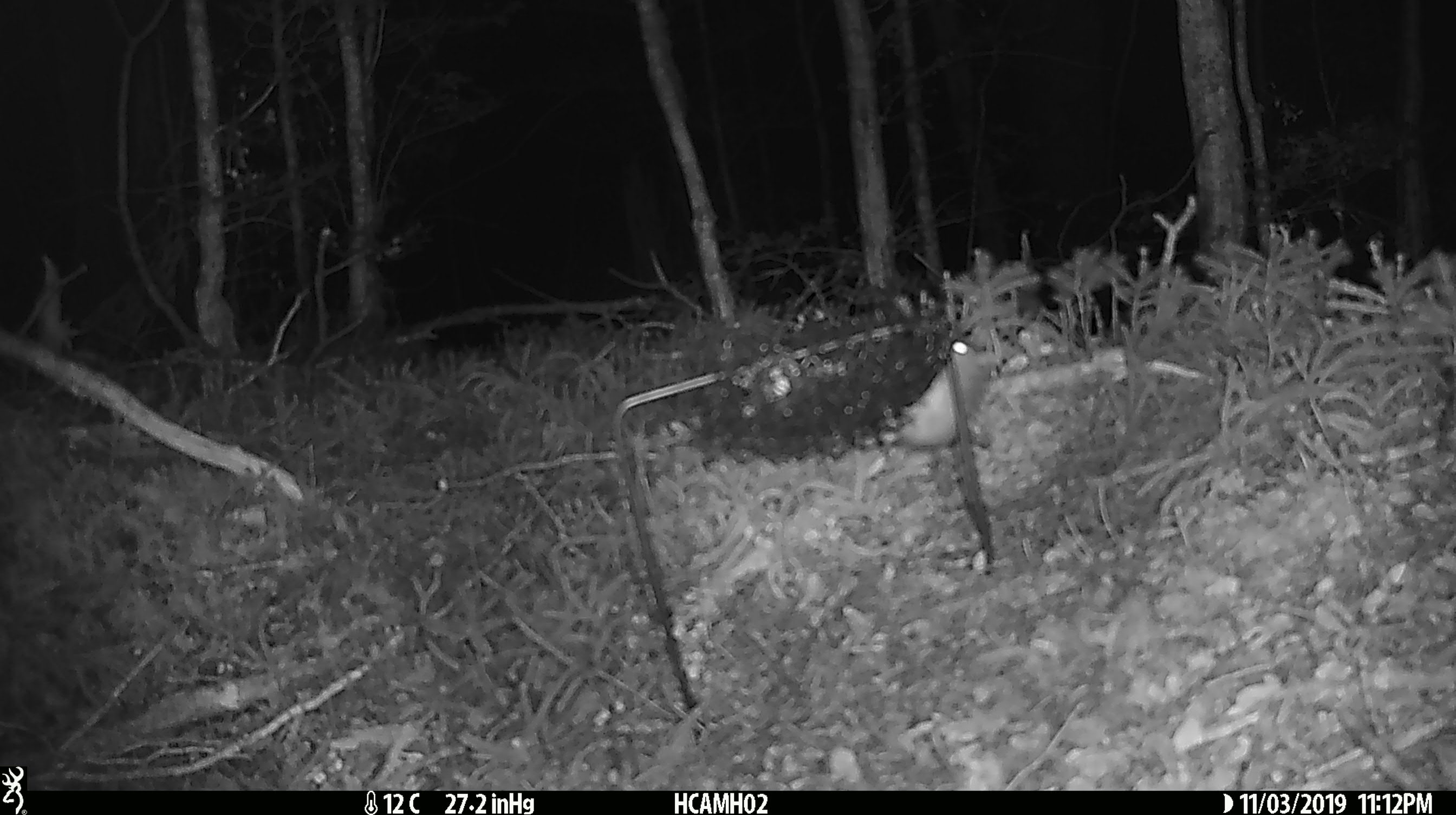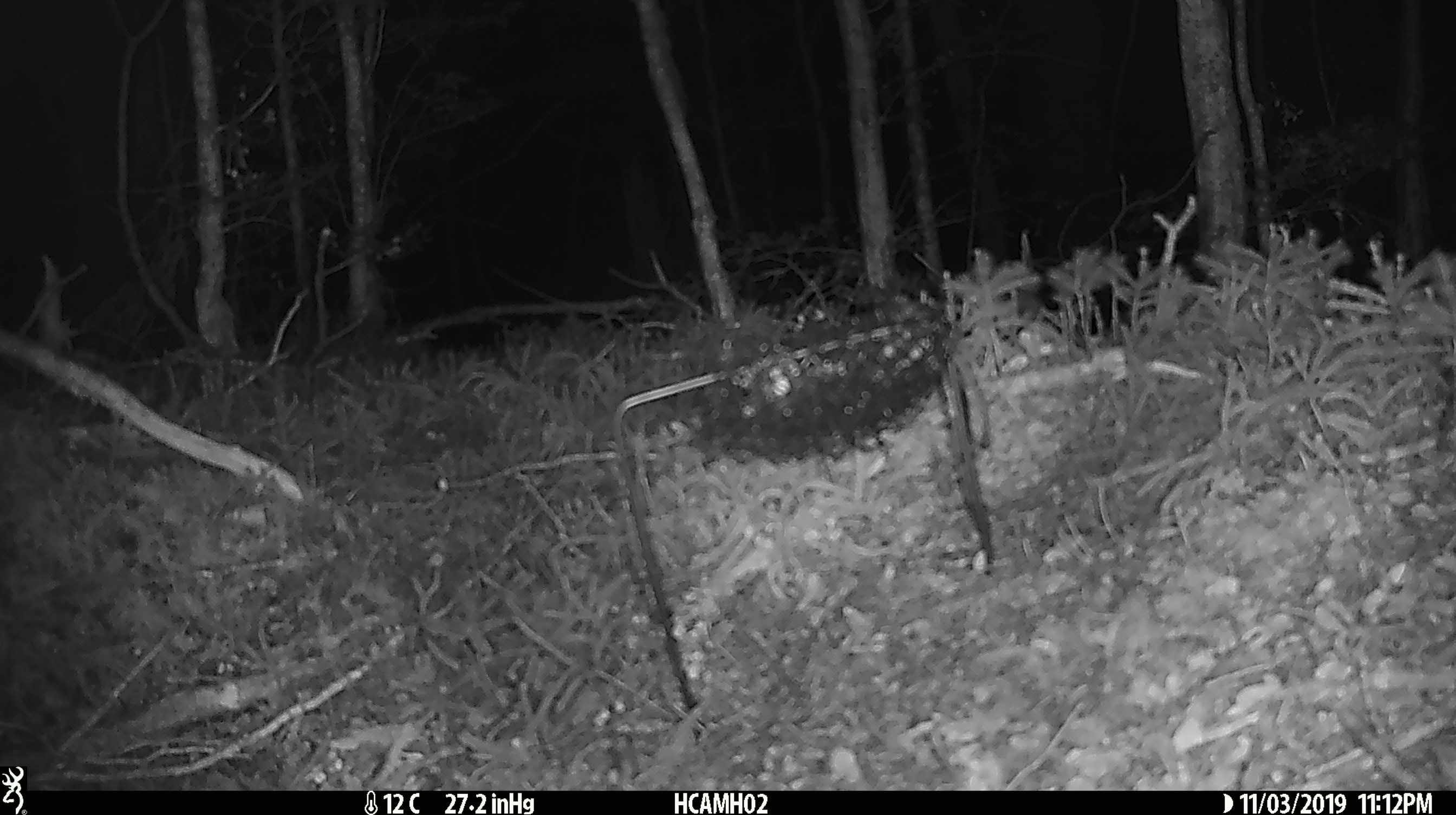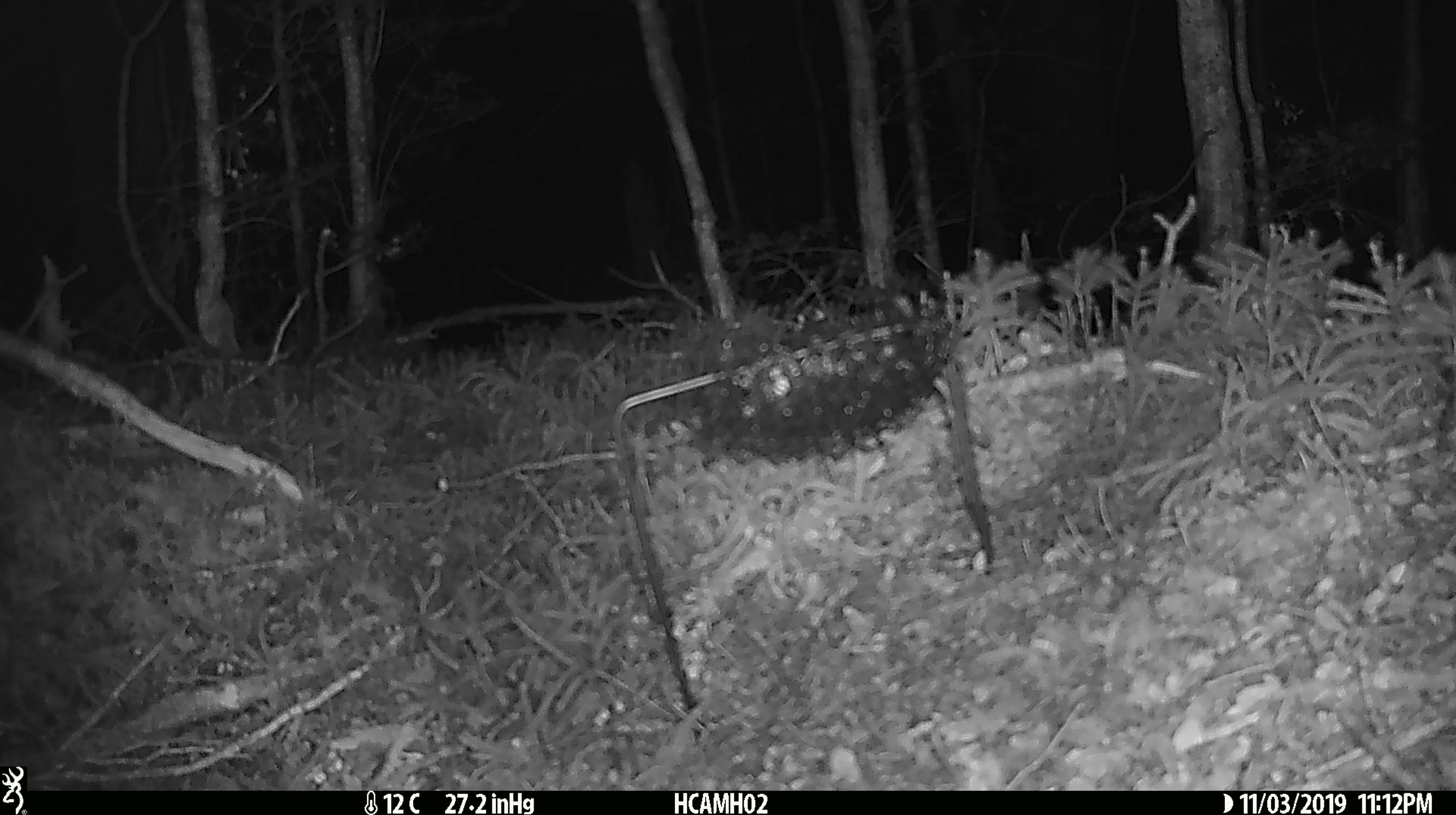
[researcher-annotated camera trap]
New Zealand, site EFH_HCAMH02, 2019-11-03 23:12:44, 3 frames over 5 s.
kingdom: Animalia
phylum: Chordata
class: Mammalia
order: Rodentia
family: Muridae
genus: Mus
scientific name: Mus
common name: mouse